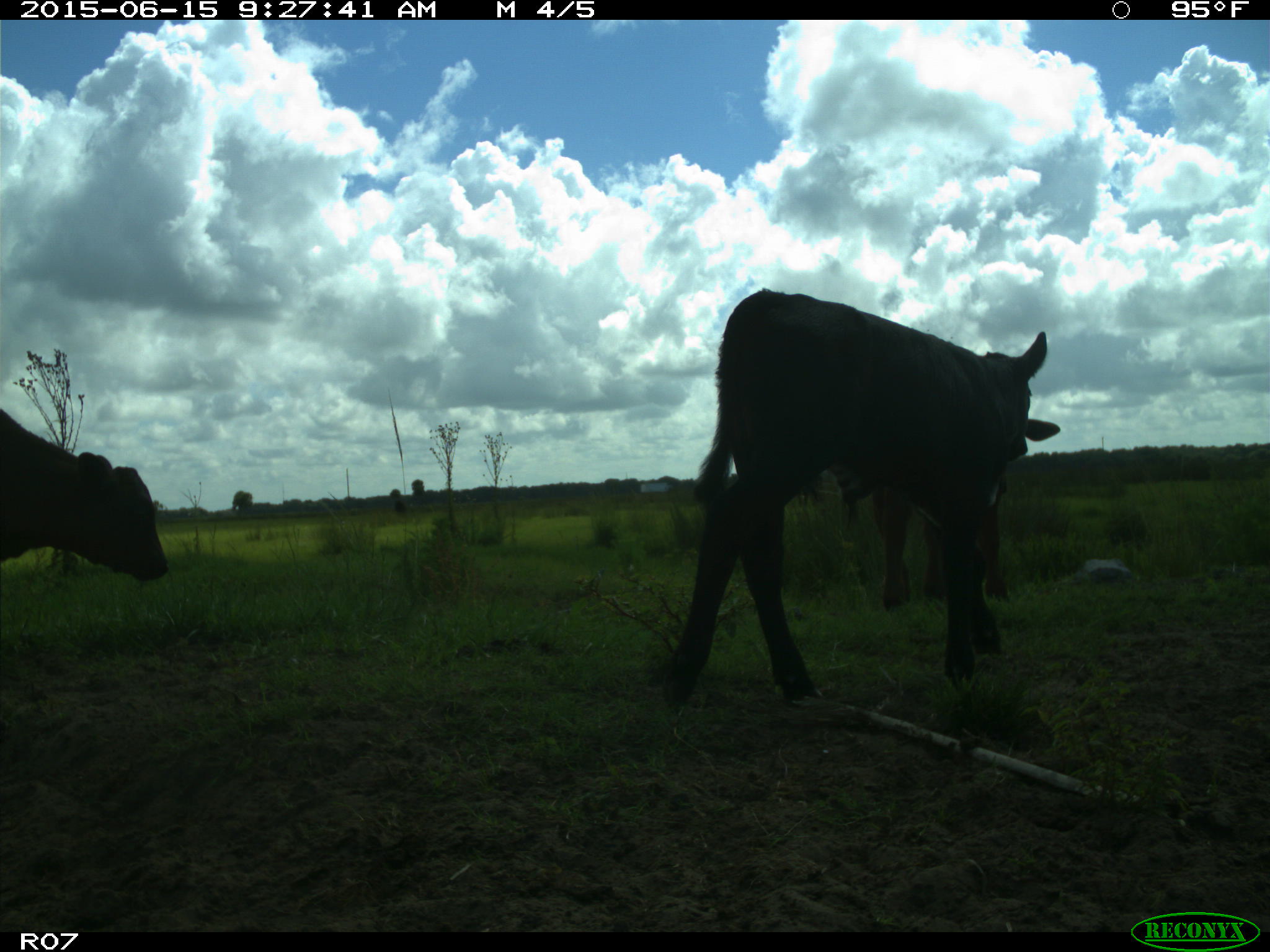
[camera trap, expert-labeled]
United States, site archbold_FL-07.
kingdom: Animalia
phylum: Chordata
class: Mammalia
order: Artiodactyla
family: Bovidae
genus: Bos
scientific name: Bos taurus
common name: domestic cow